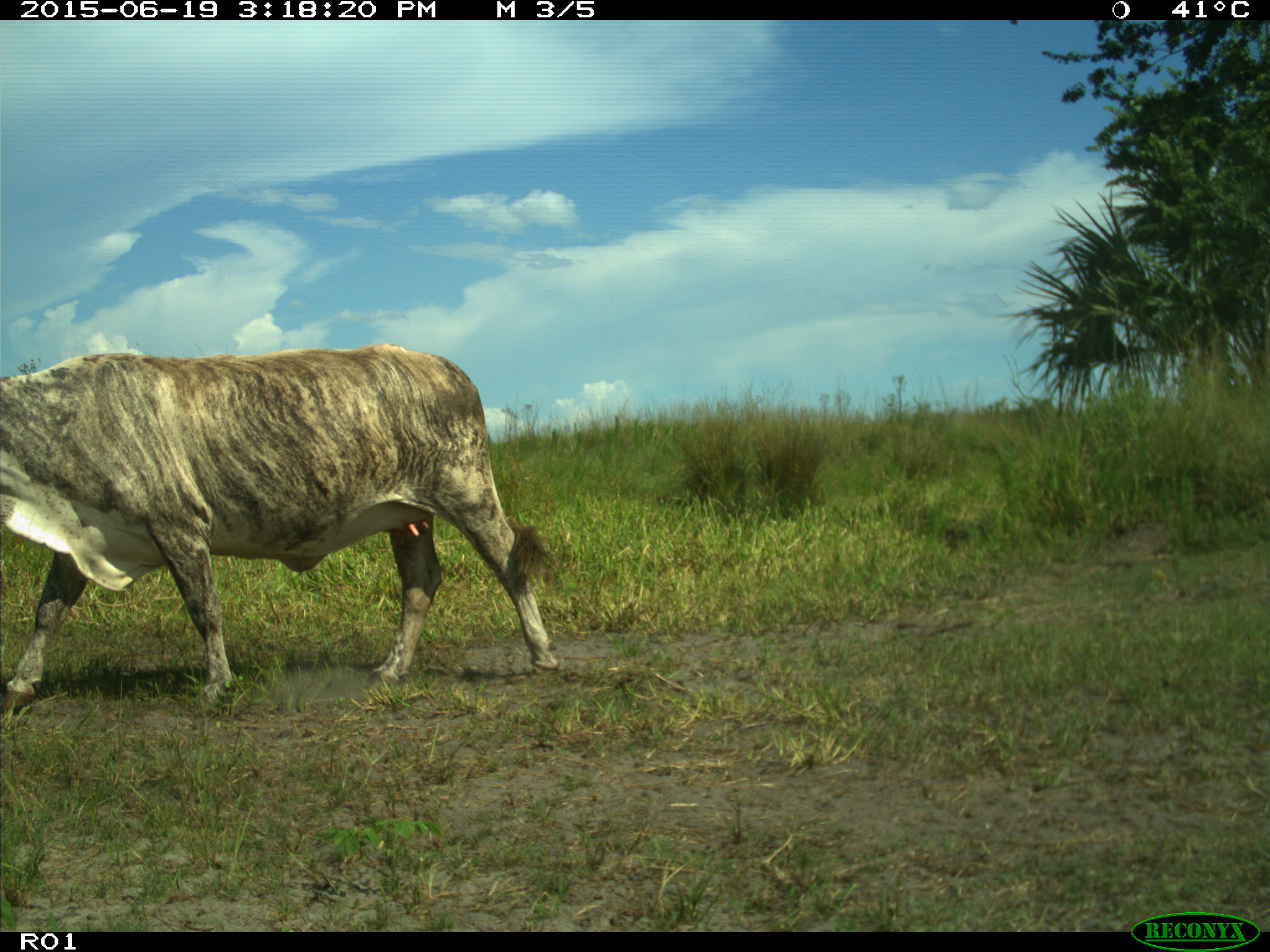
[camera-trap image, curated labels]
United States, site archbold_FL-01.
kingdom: Animalia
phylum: Chordata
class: Mammalia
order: Artiodactyla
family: Bovidae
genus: Bos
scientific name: Bos taurus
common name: domestic cow